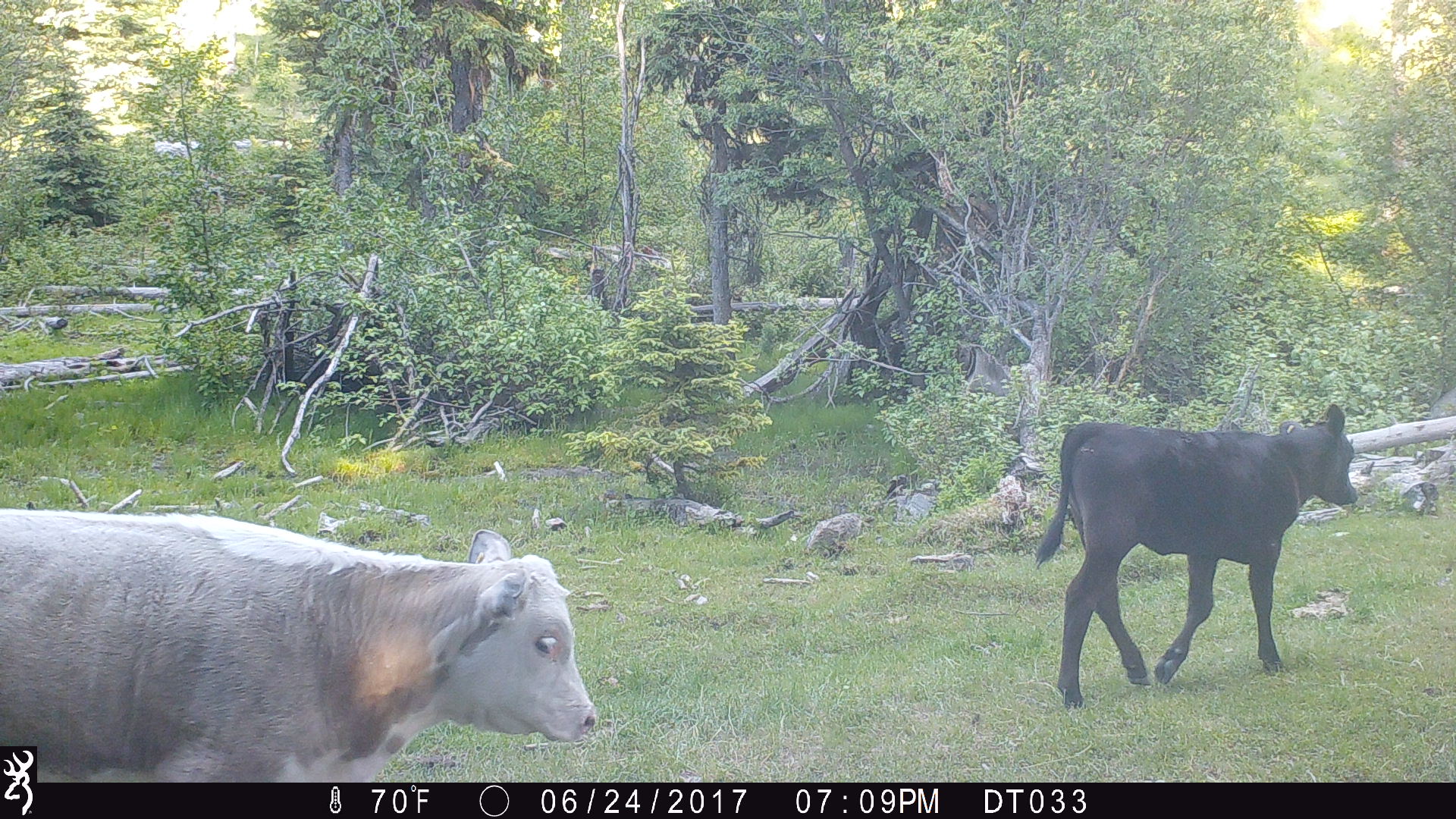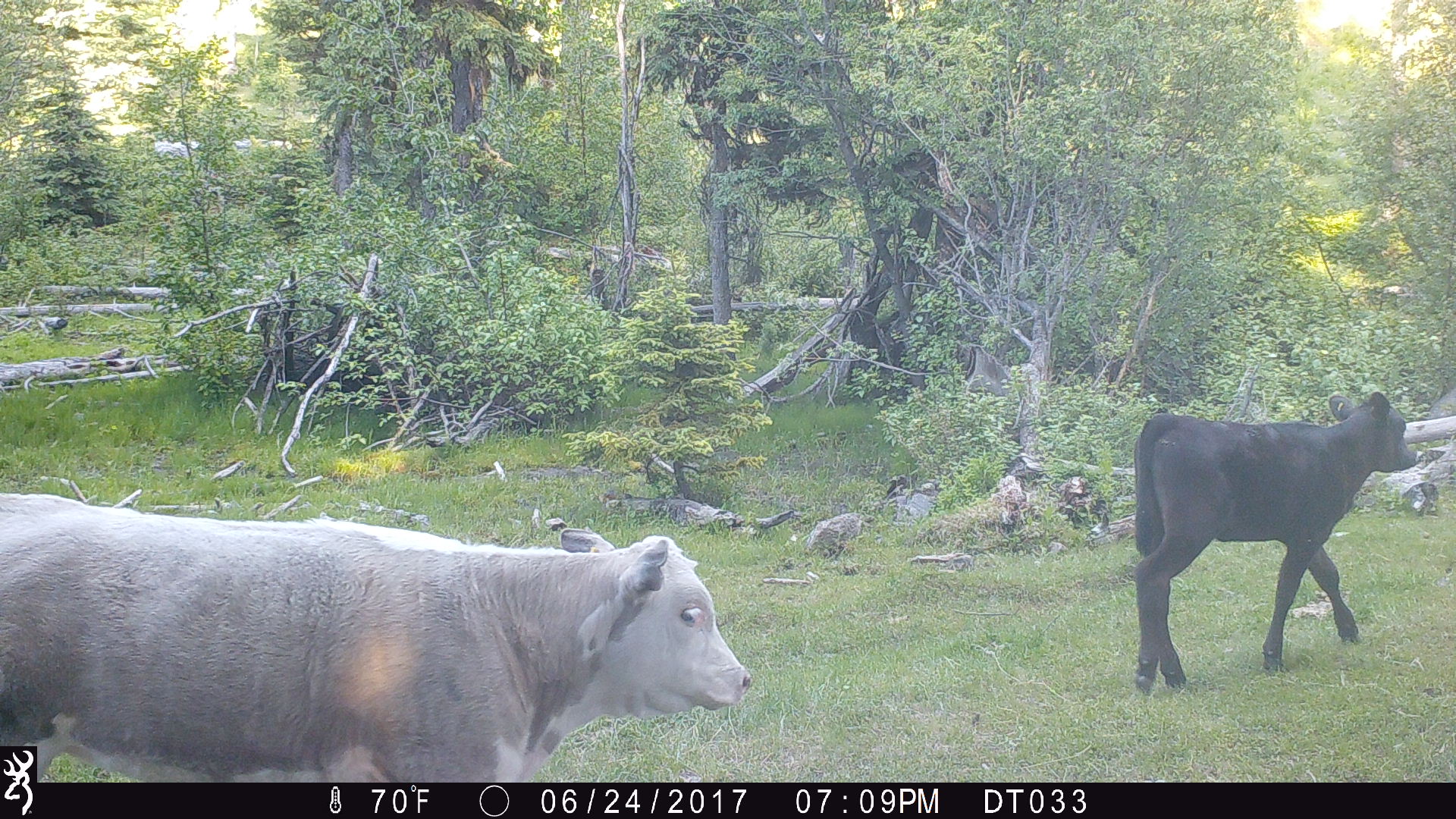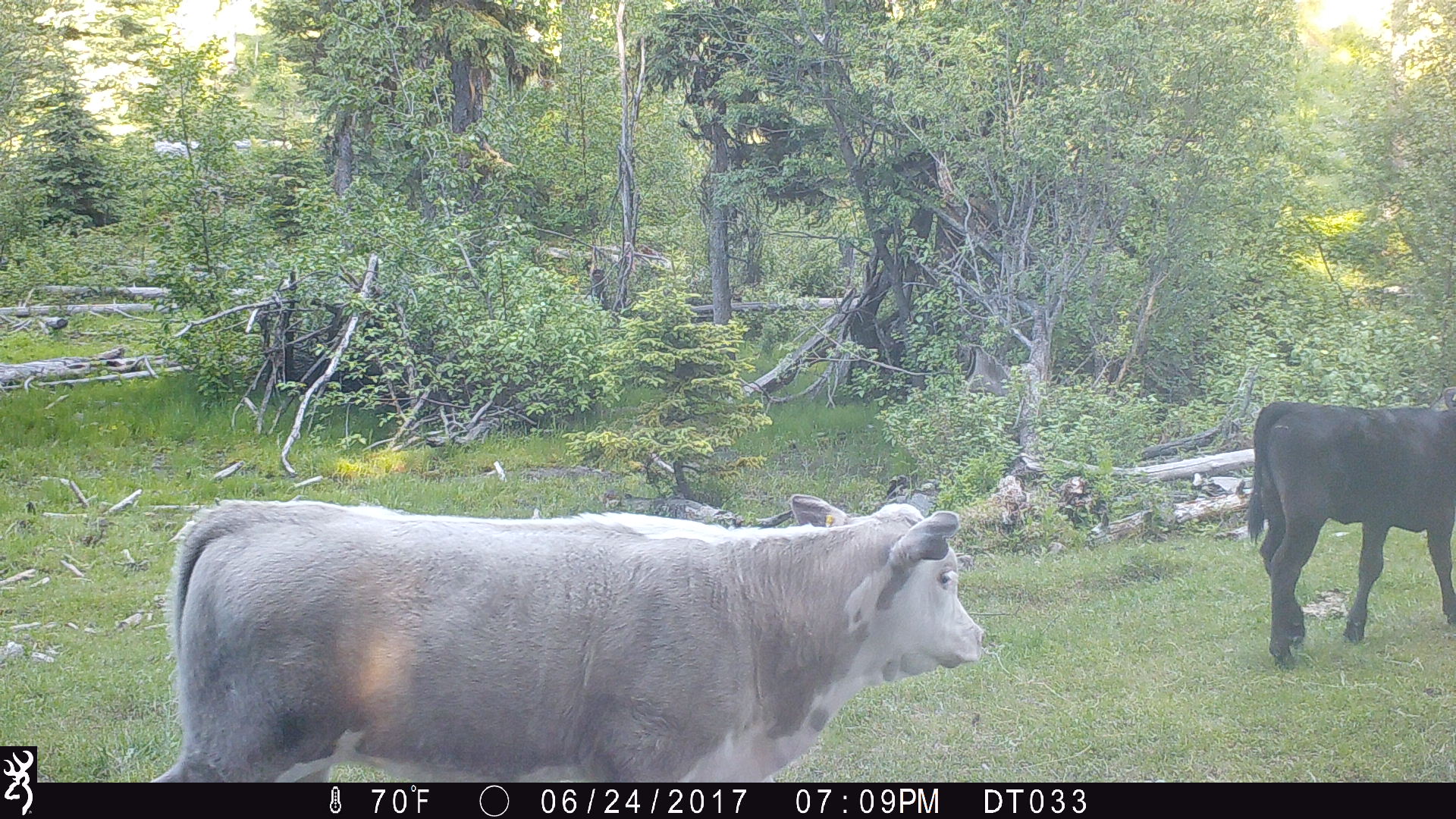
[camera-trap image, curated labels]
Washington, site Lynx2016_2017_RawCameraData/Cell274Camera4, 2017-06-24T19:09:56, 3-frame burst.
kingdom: Animalia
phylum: Chordata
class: Mammalia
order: Artiodactyla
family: Bovidae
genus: Bos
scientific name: Bos taurus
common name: domestic cattle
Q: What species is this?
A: Domestic cattle (Bos taurus).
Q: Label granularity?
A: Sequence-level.